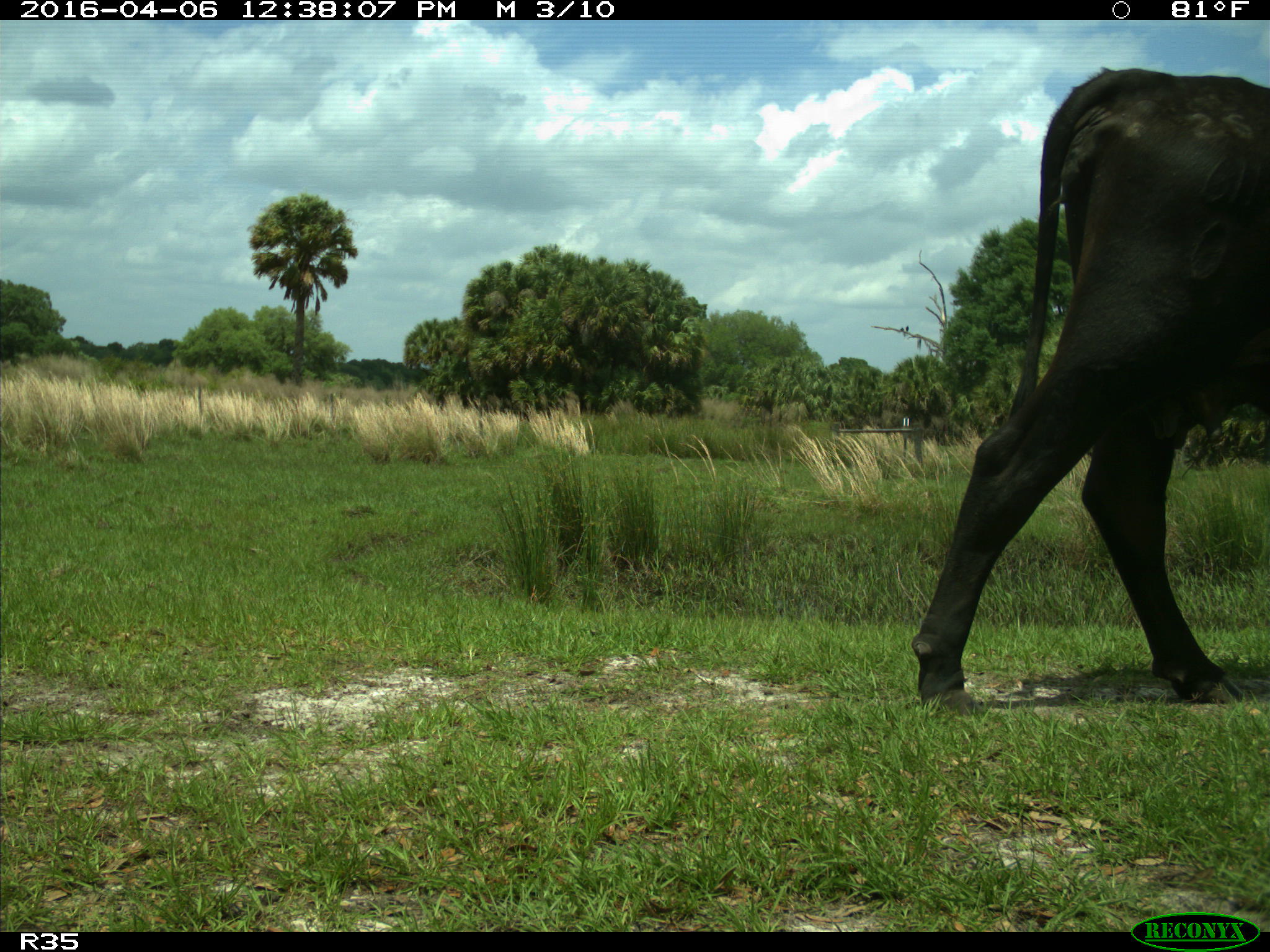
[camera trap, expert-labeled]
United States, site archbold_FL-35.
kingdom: Animalia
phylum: Chordata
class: Mammalia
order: Artiodactyla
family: Bovidae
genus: Bos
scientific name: Bos taurus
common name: domestic cow